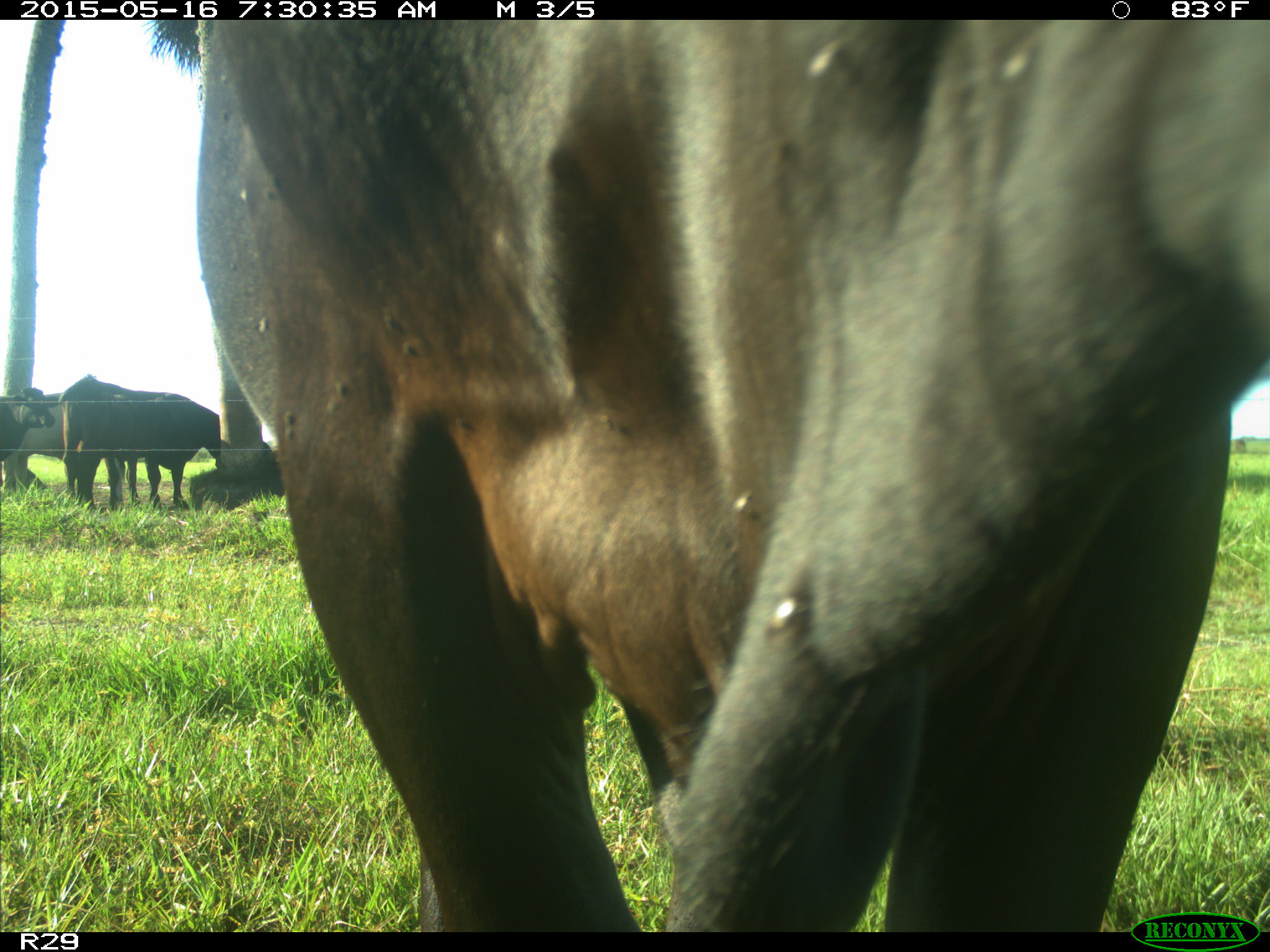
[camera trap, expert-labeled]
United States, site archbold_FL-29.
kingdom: Animalia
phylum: Chordata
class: Mammalia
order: Artiodactyla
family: Bovidae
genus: Bos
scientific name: Bos taurus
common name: domestic cow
Bos taurus (domestic cow).